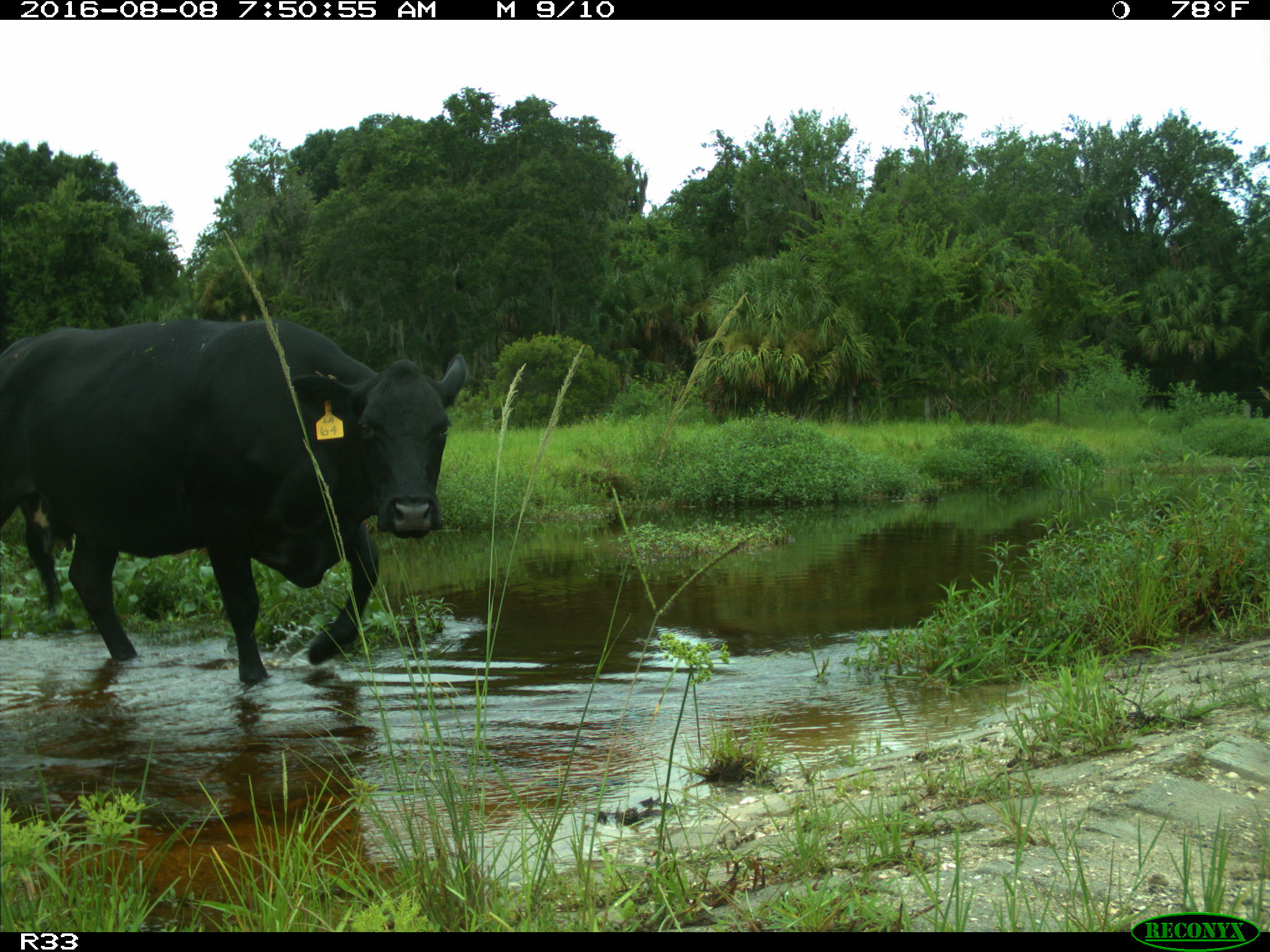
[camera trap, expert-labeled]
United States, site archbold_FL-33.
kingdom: Animalia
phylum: Chordata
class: Mammalia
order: Artiodactyla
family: Bovidae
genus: Bos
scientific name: Bos taurus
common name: domestic cow